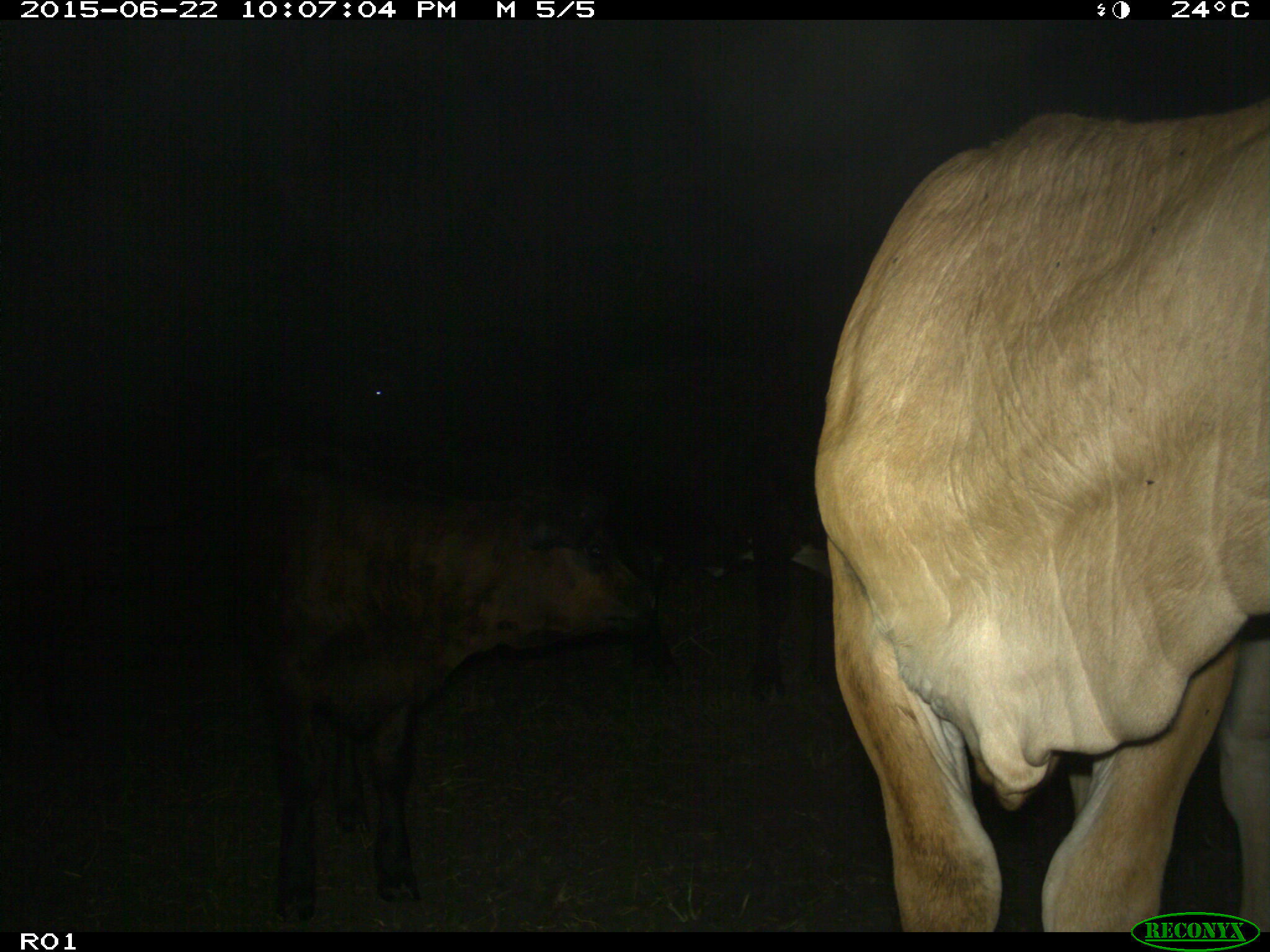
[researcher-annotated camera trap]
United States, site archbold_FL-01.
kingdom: Animalia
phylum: Chordata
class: Mammalia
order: Artiodactyla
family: Bovidae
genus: Bos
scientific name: Bos taurus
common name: domestic cow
Bos taurus (domestic cow).